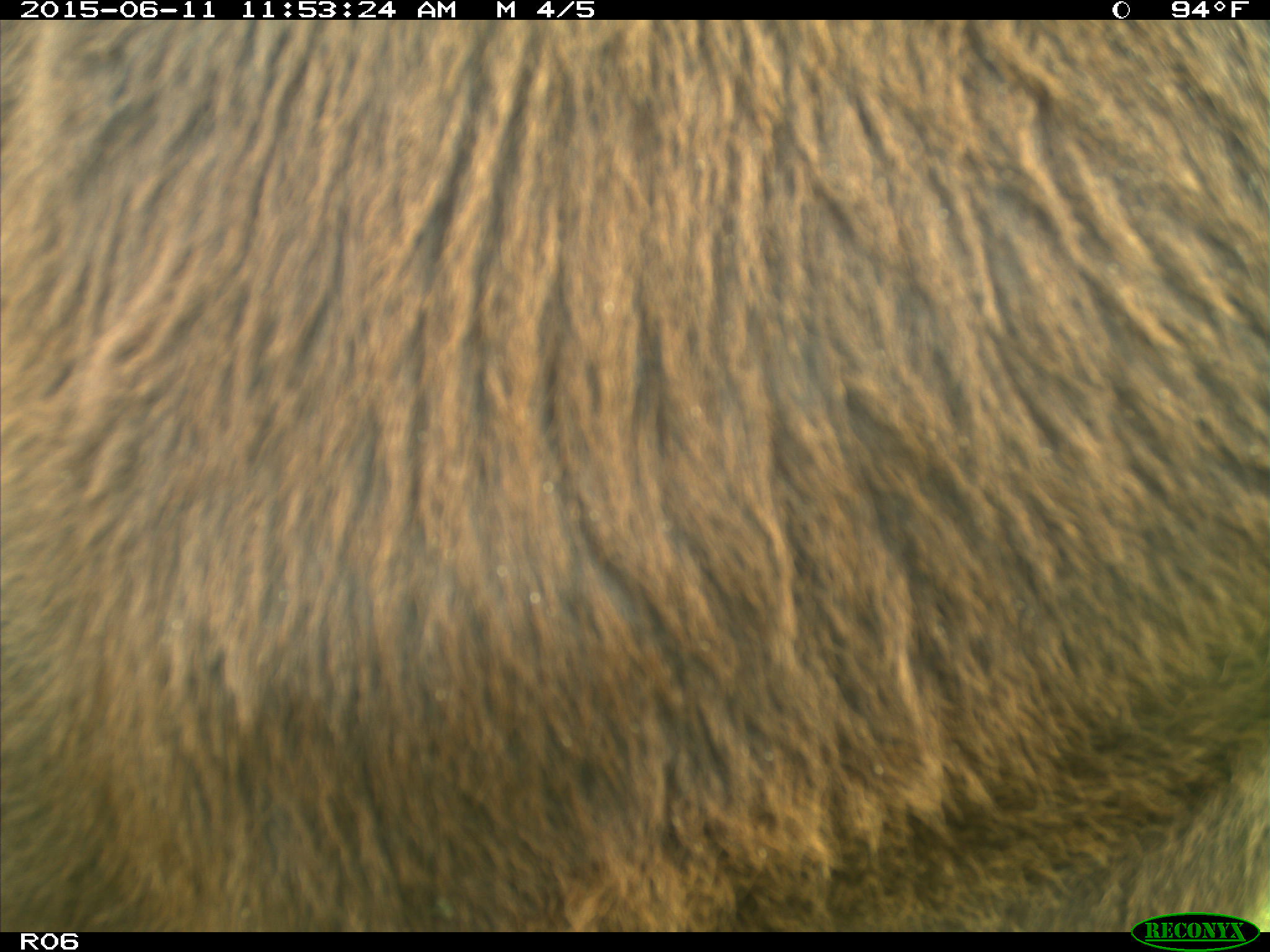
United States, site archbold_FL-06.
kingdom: Animalia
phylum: Chordata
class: Mammalia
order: Artiodactyla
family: Bovidae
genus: Bos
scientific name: Bos taurus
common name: domestic cow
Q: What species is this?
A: Bos taurus (domestic cow).